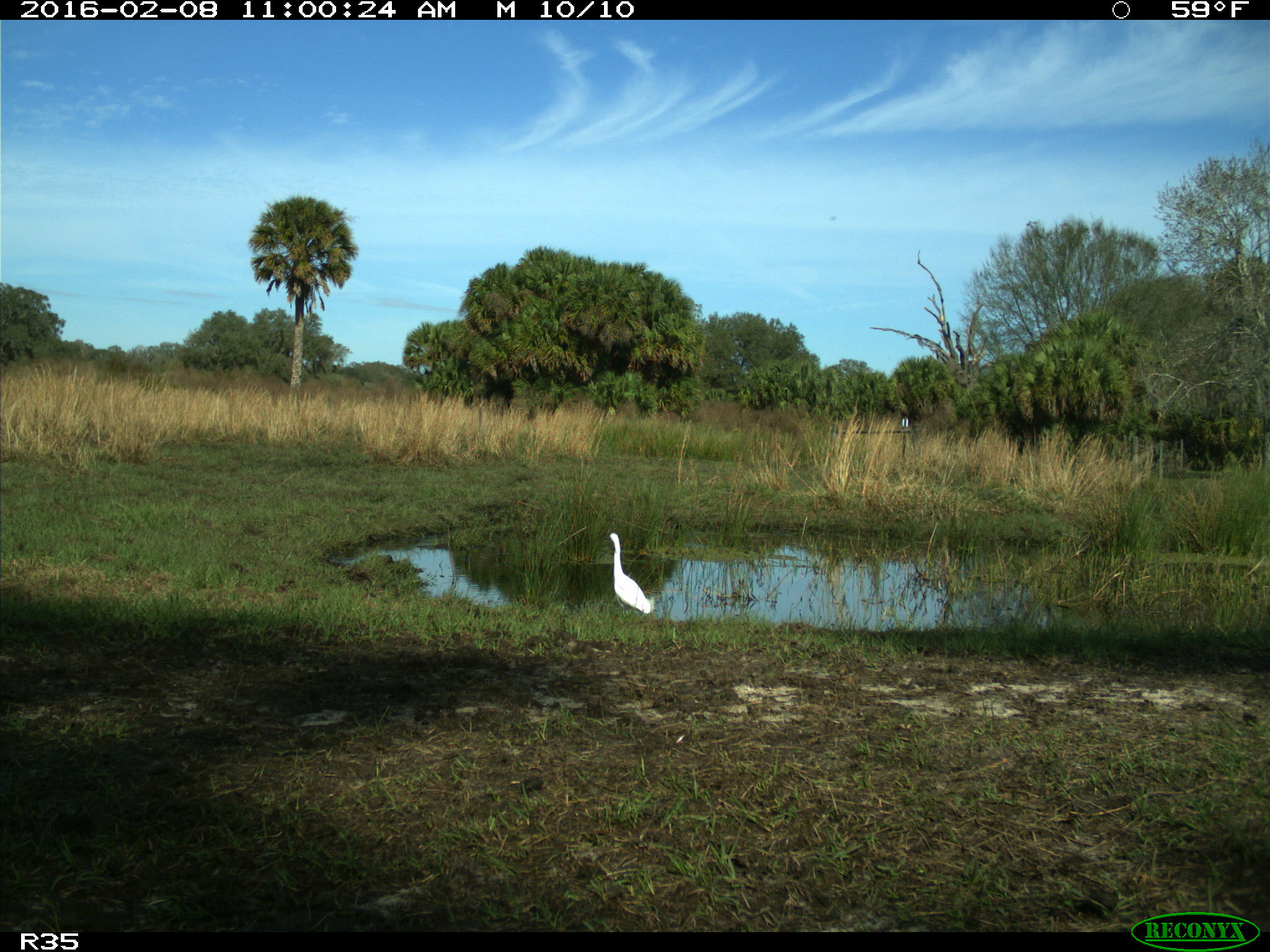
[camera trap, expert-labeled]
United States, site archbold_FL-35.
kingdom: Animalia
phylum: Chordata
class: Aves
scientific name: Aves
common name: birds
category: unidentified bird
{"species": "unidentified bird (birds) (Aves)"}